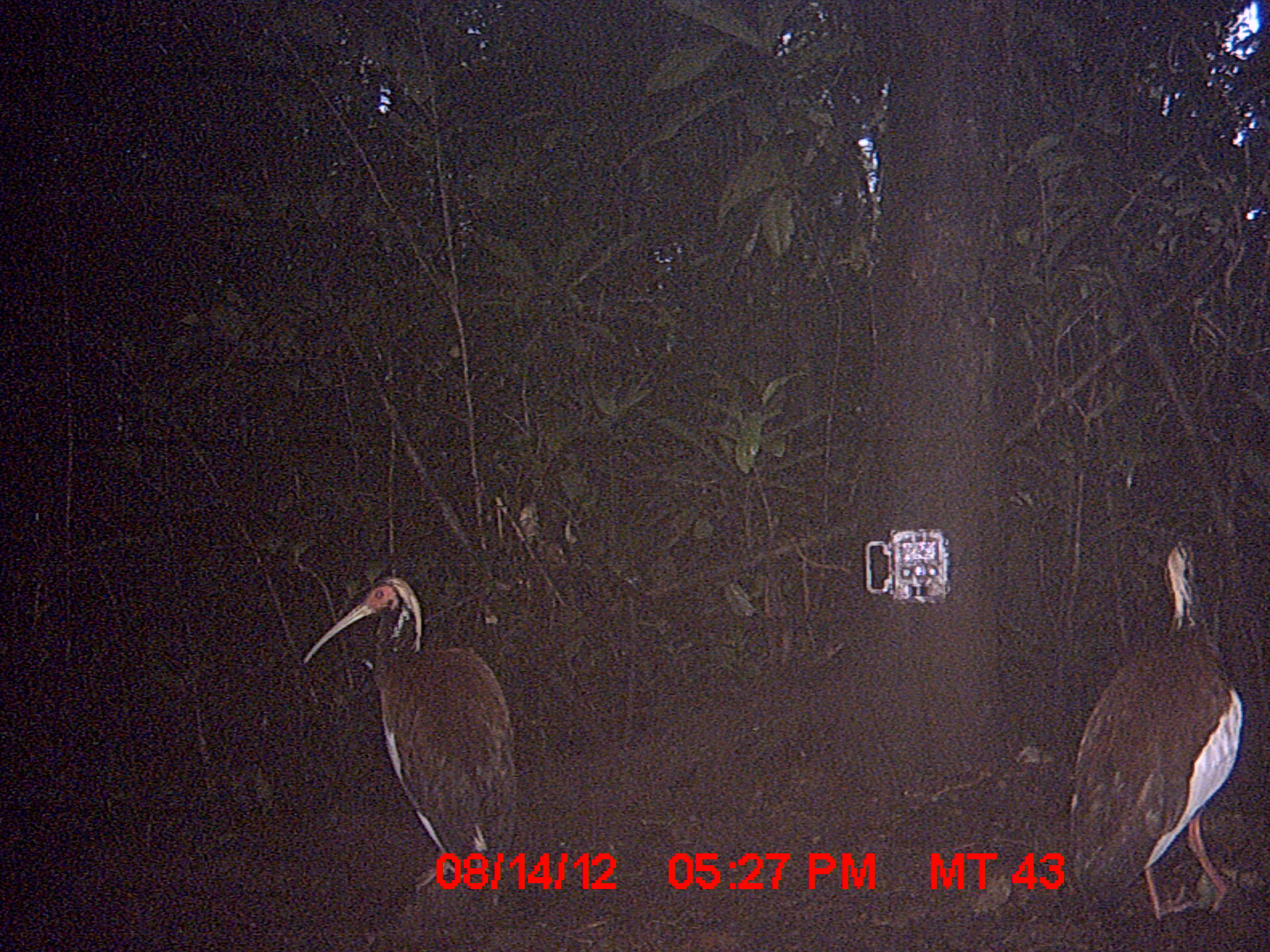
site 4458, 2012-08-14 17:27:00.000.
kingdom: Animalia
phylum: Chordata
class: Aves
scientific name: Aves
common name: bird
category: unknown bird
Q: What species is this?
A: Unknown bird (bird) (Aves).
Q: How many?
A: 2.